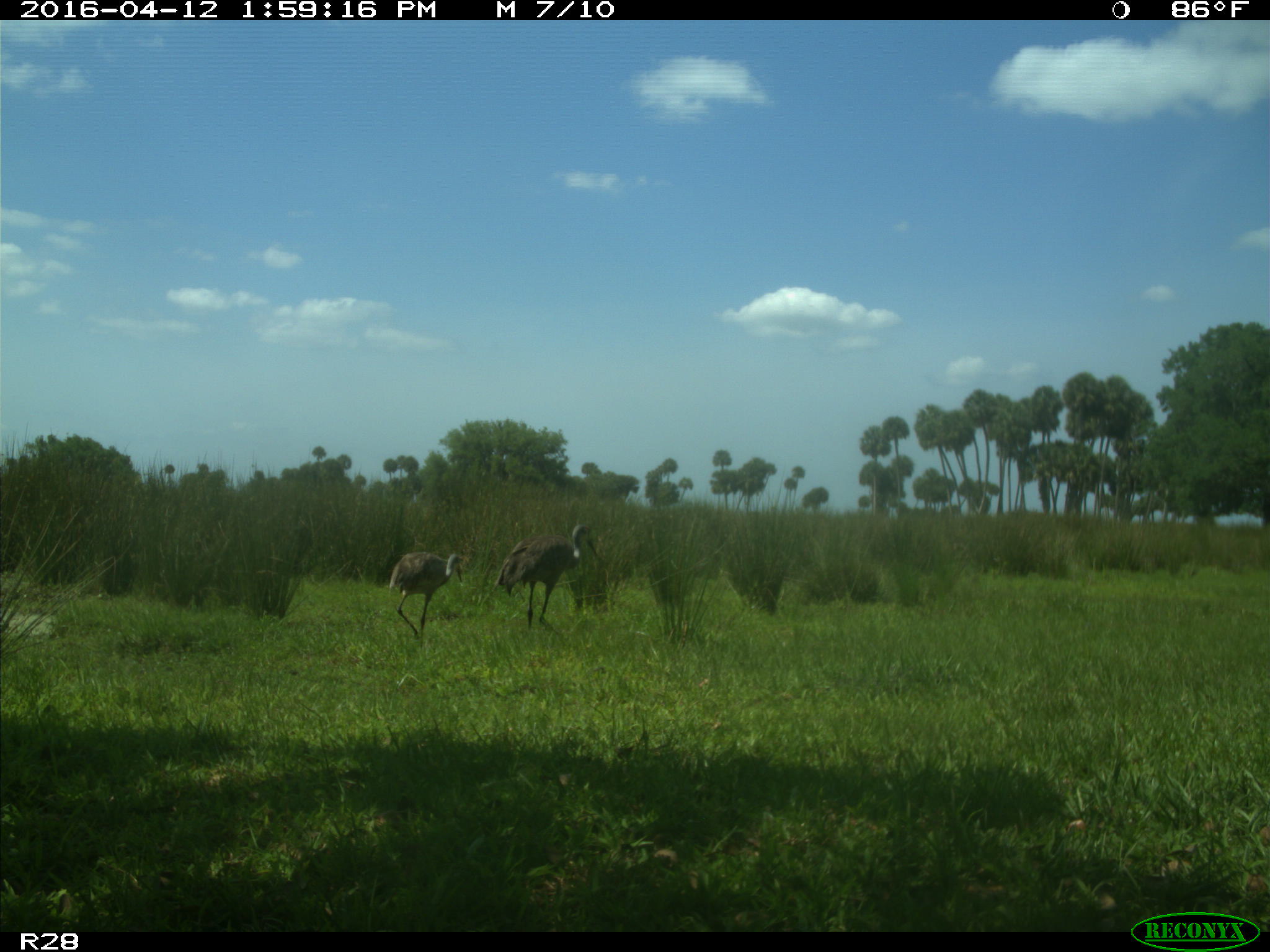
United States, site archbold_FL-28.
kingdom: Animalia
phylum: Chordata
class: Aves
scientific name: Aves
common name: birds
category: unidentified bird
Unidentified bird (birds) (Aves).